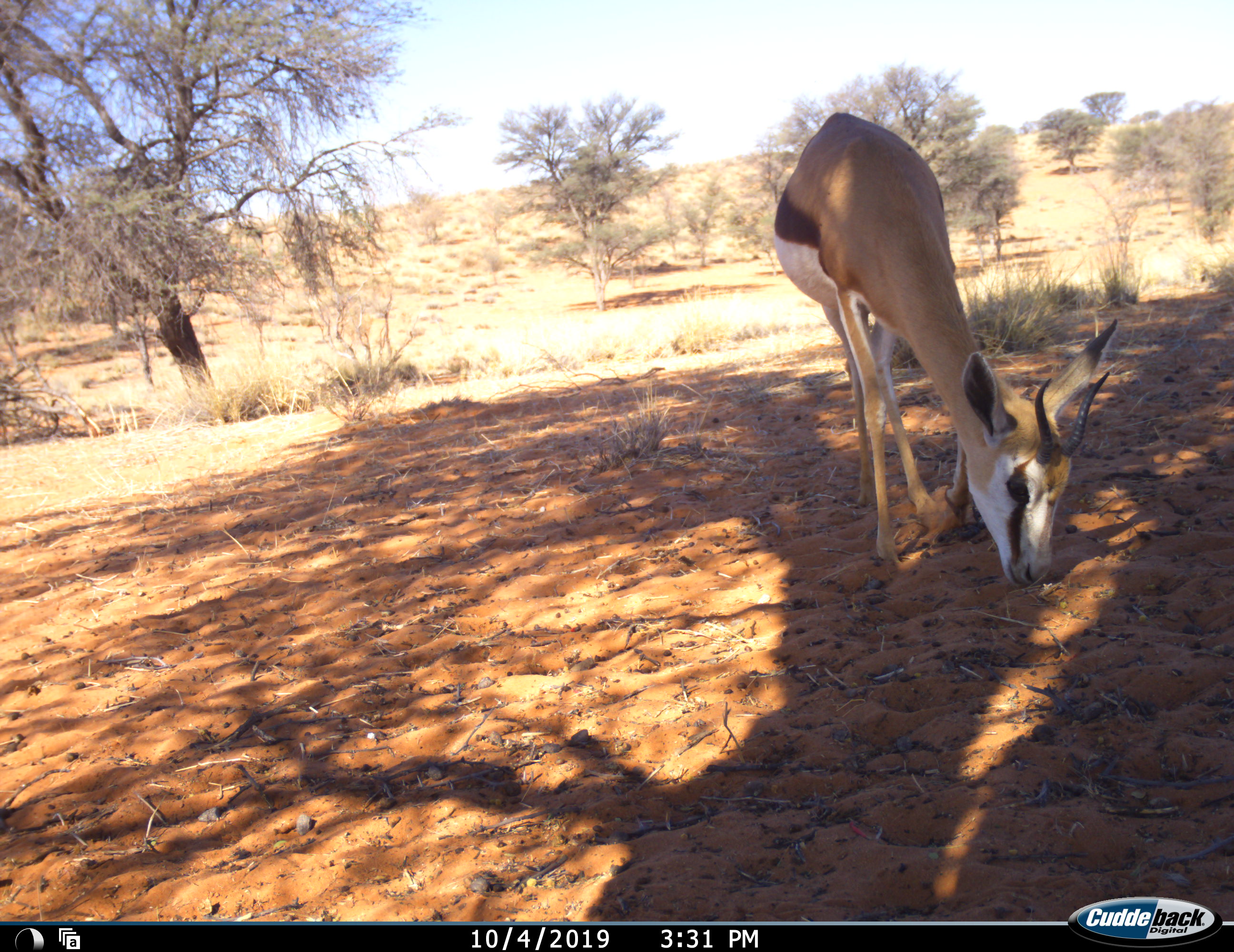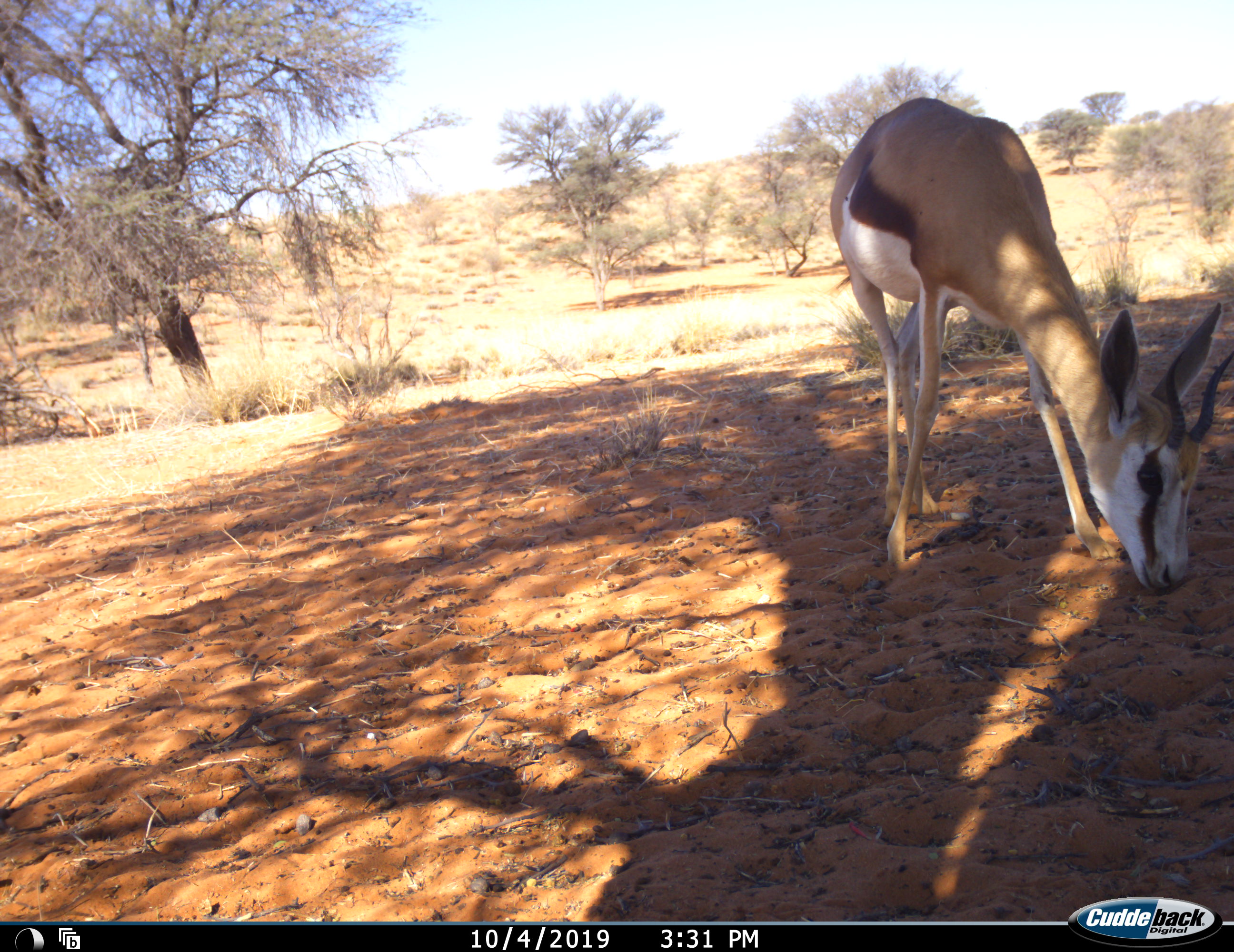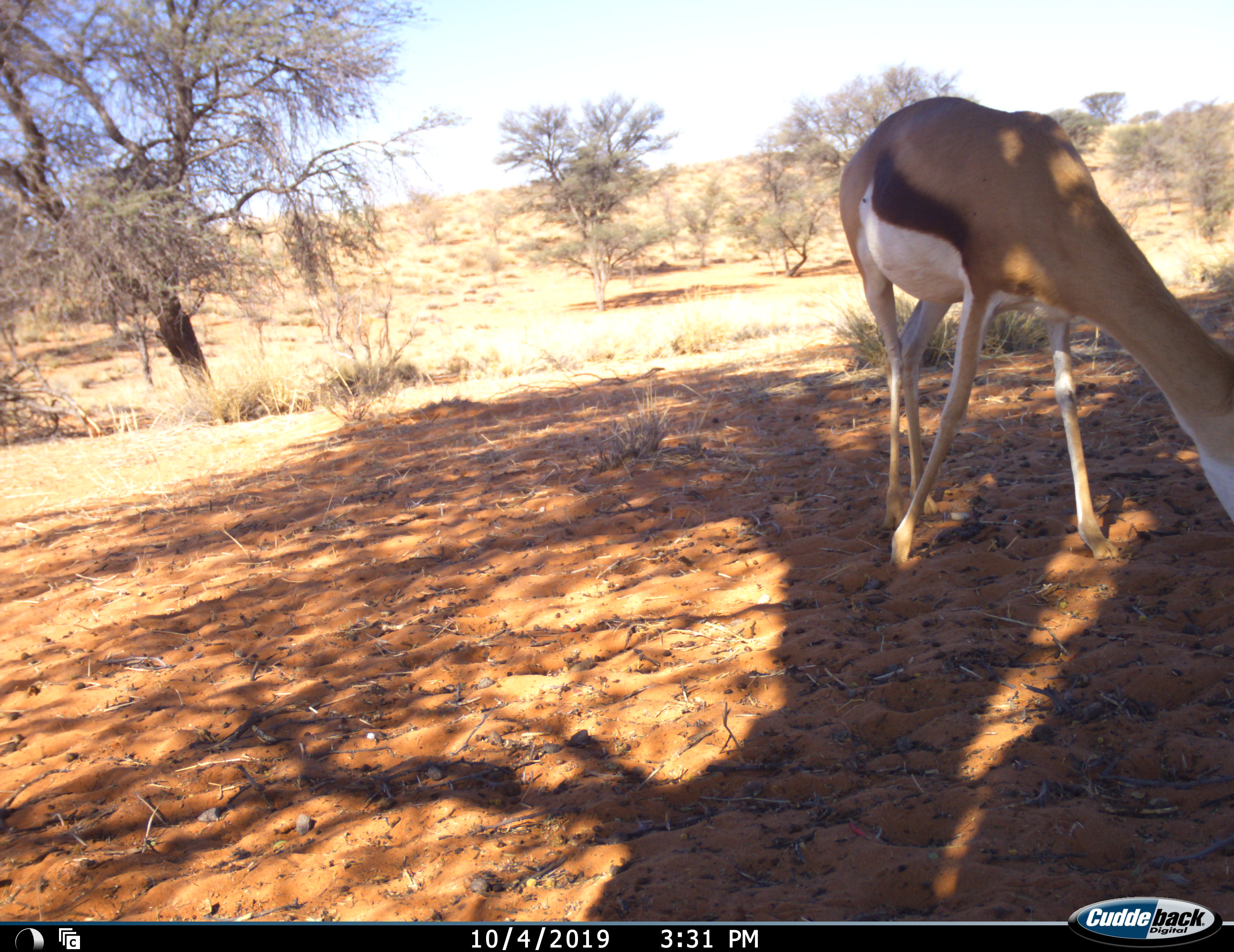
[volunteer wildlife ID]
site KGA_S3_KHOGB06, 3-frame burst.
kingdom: Animalia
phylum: Chordata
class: Mammalia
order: Artiodactyla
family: Bovidae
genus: Antidorcas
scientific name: Antidorcas marsupialis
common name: springbok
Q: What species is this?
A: Springbok (Antidorcas marsupialis).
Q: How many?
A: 1.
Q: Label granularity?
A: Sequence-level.